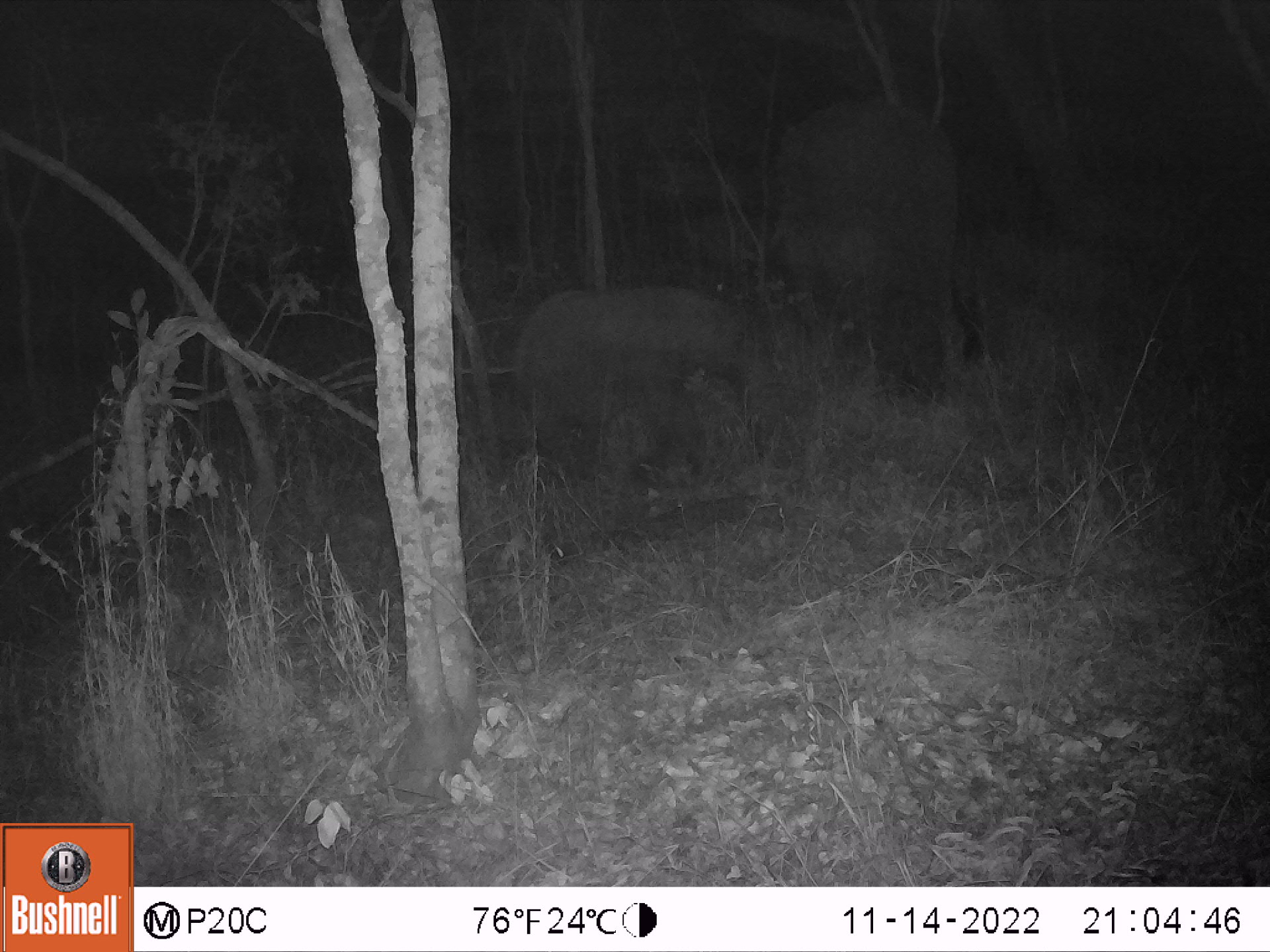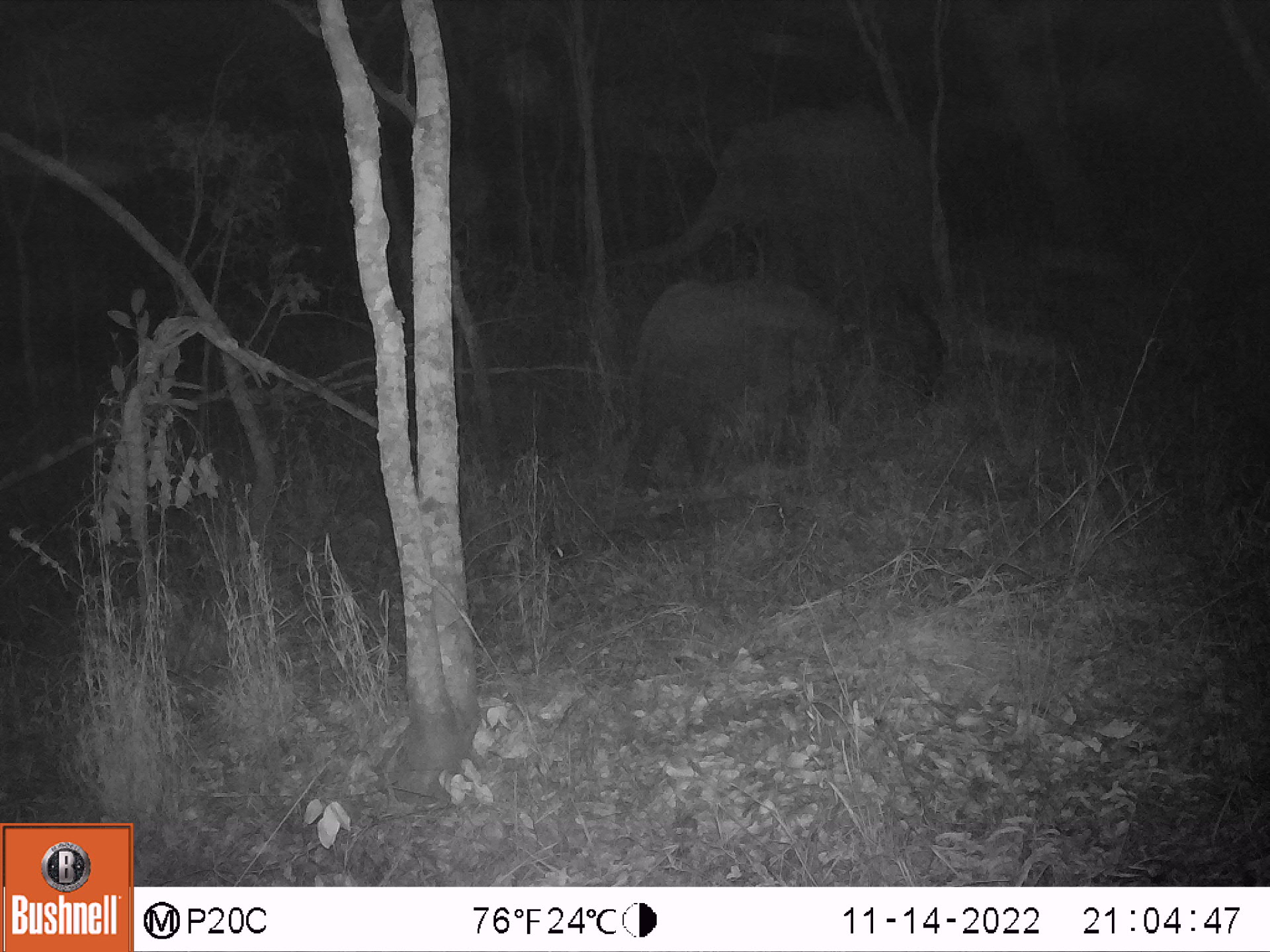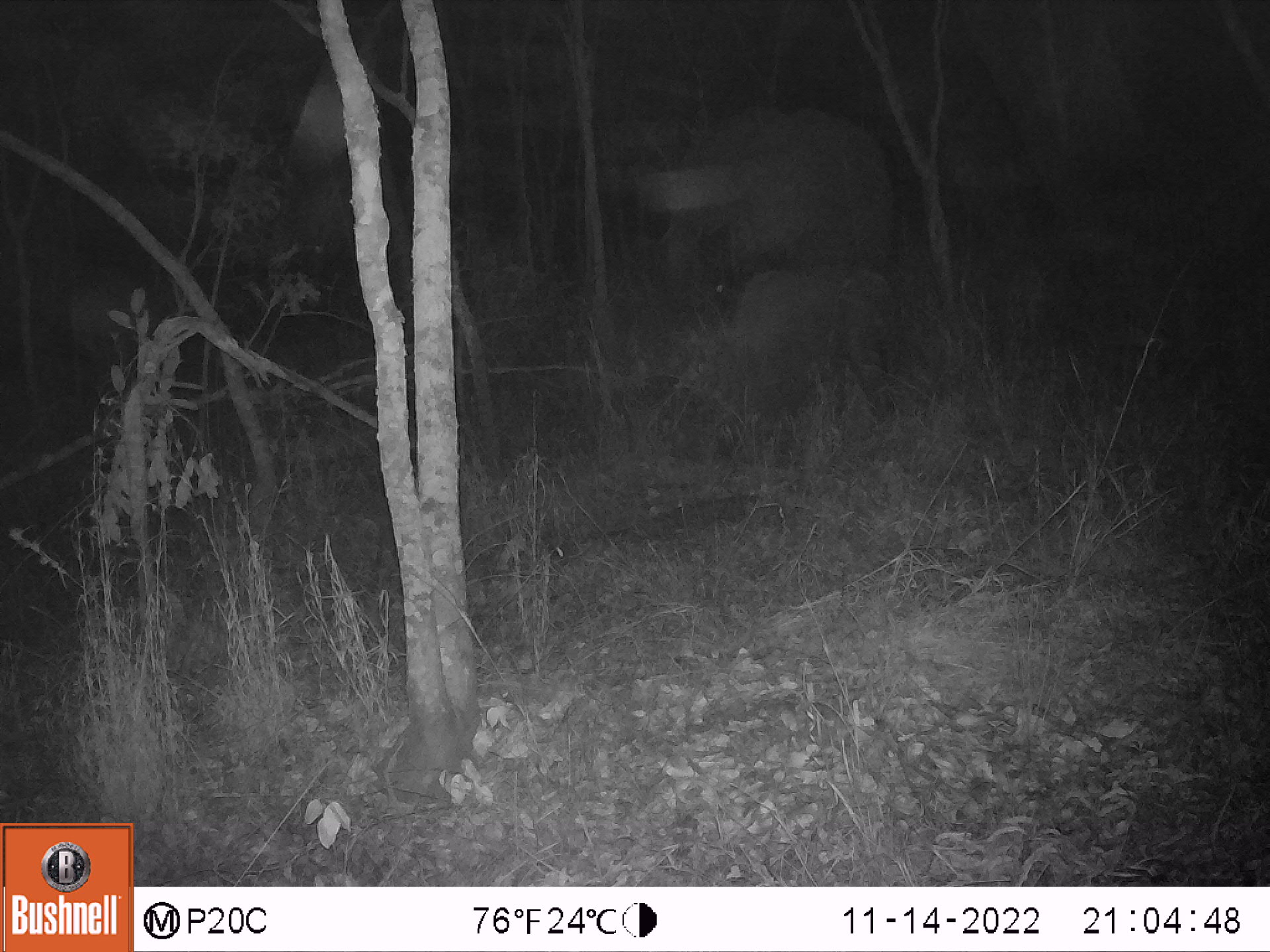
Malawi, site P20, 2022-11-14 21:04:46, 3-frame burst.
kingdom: Animalia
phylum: Chordata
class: Mammalia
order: Proboscidea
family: Elephantidae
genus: Loxodonta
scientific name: Loxodonta africana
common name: african savanna elephant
African savanna elephant (Loxodonta africana), count 2.